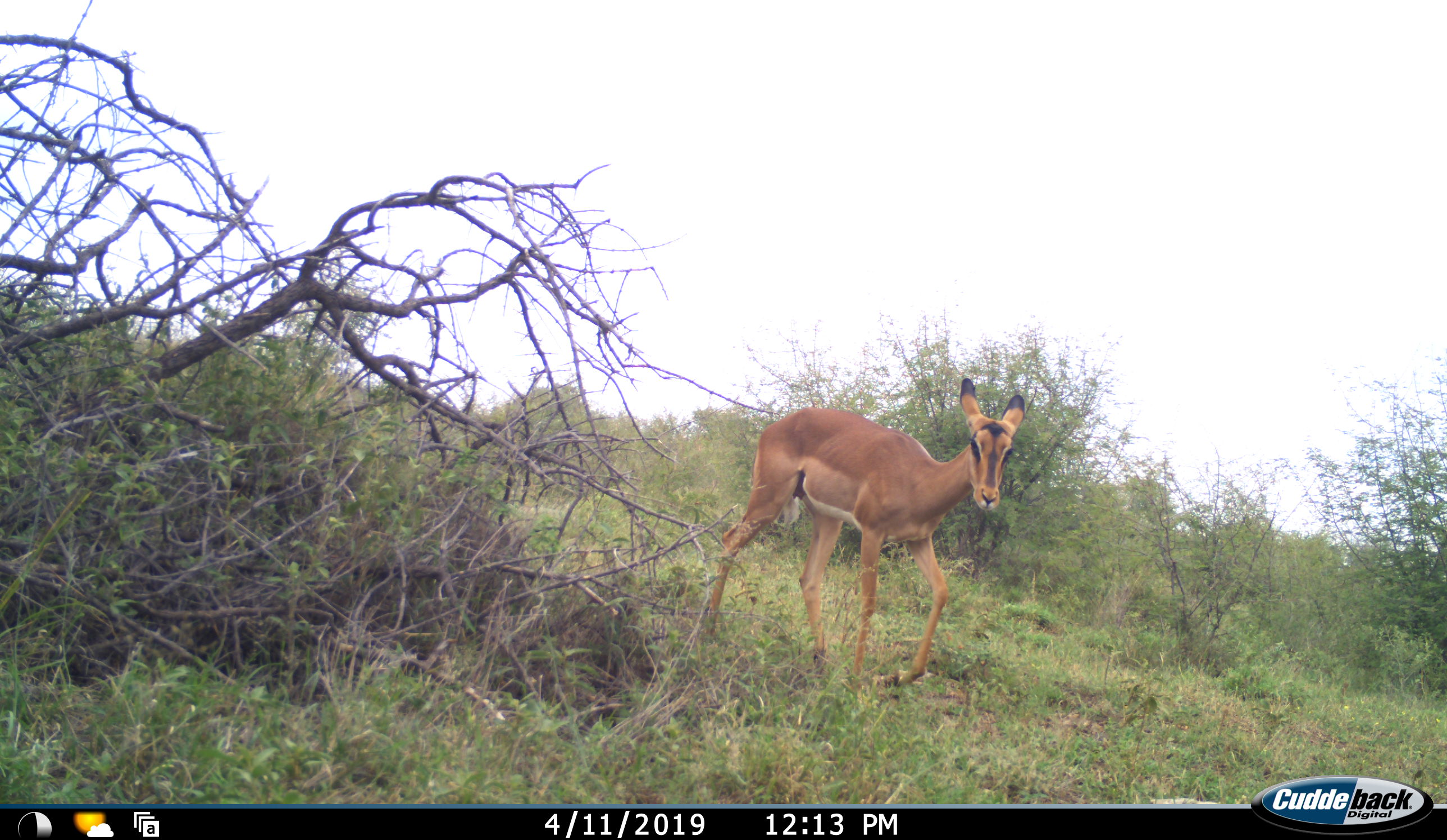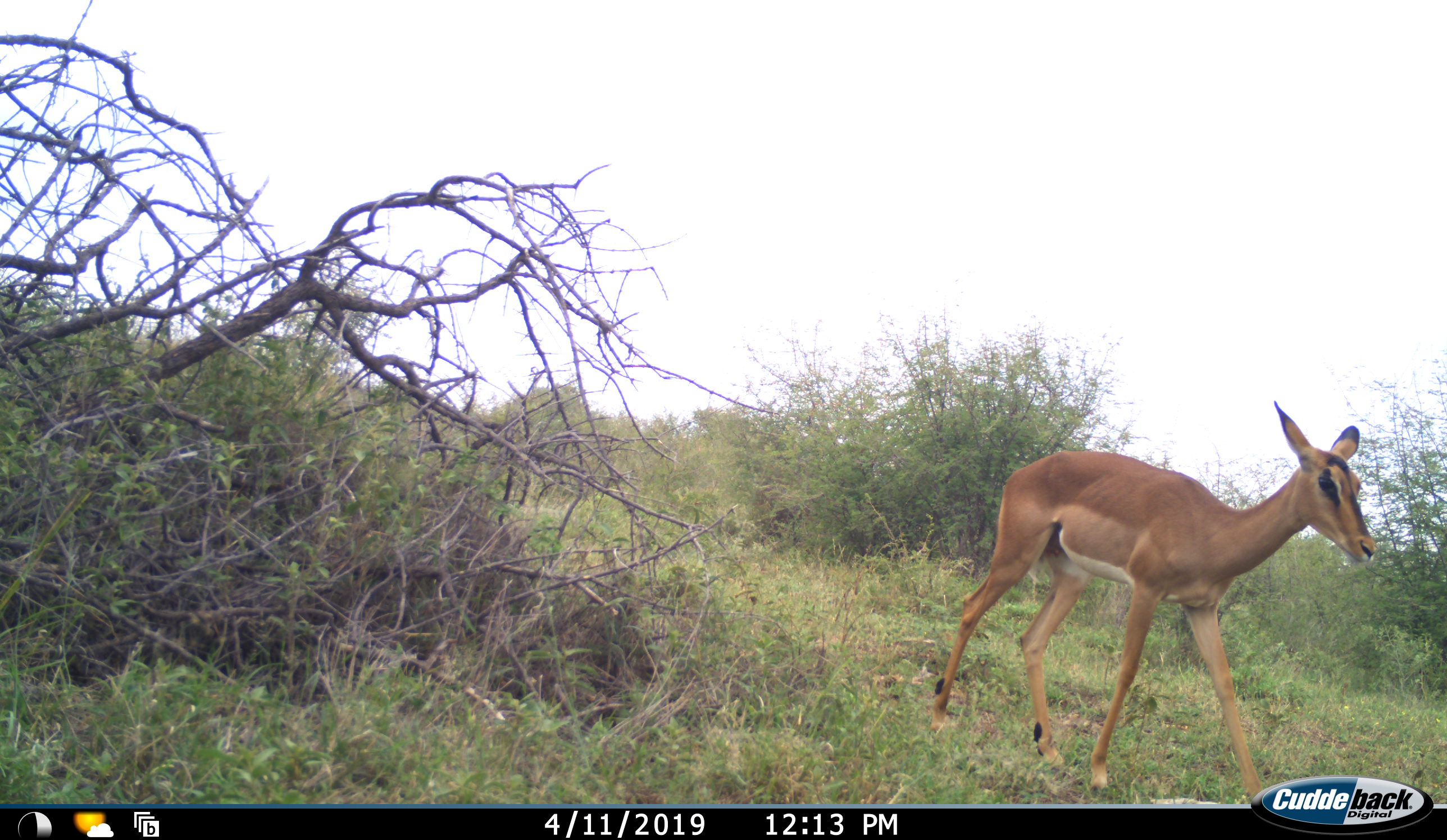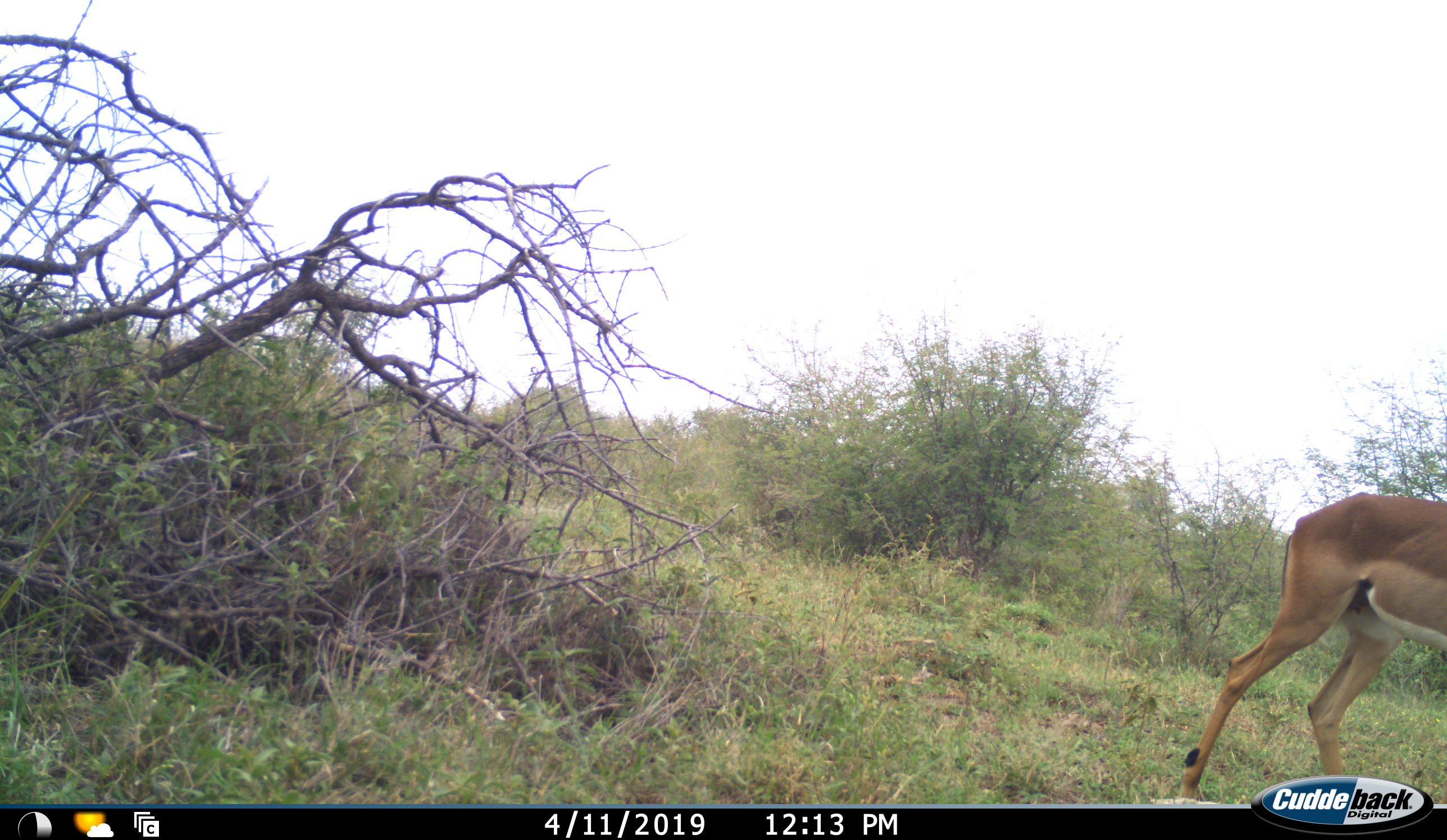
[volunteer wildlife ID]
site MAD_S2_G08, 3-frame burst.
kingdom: Animalia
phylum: Chordata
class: Mammalia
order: Artiodactyla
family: Bovidae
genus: Aepyceros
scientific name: Aepyceros melampus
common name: impala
Impala (Aepyceros melampus), count 1. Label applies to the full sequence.